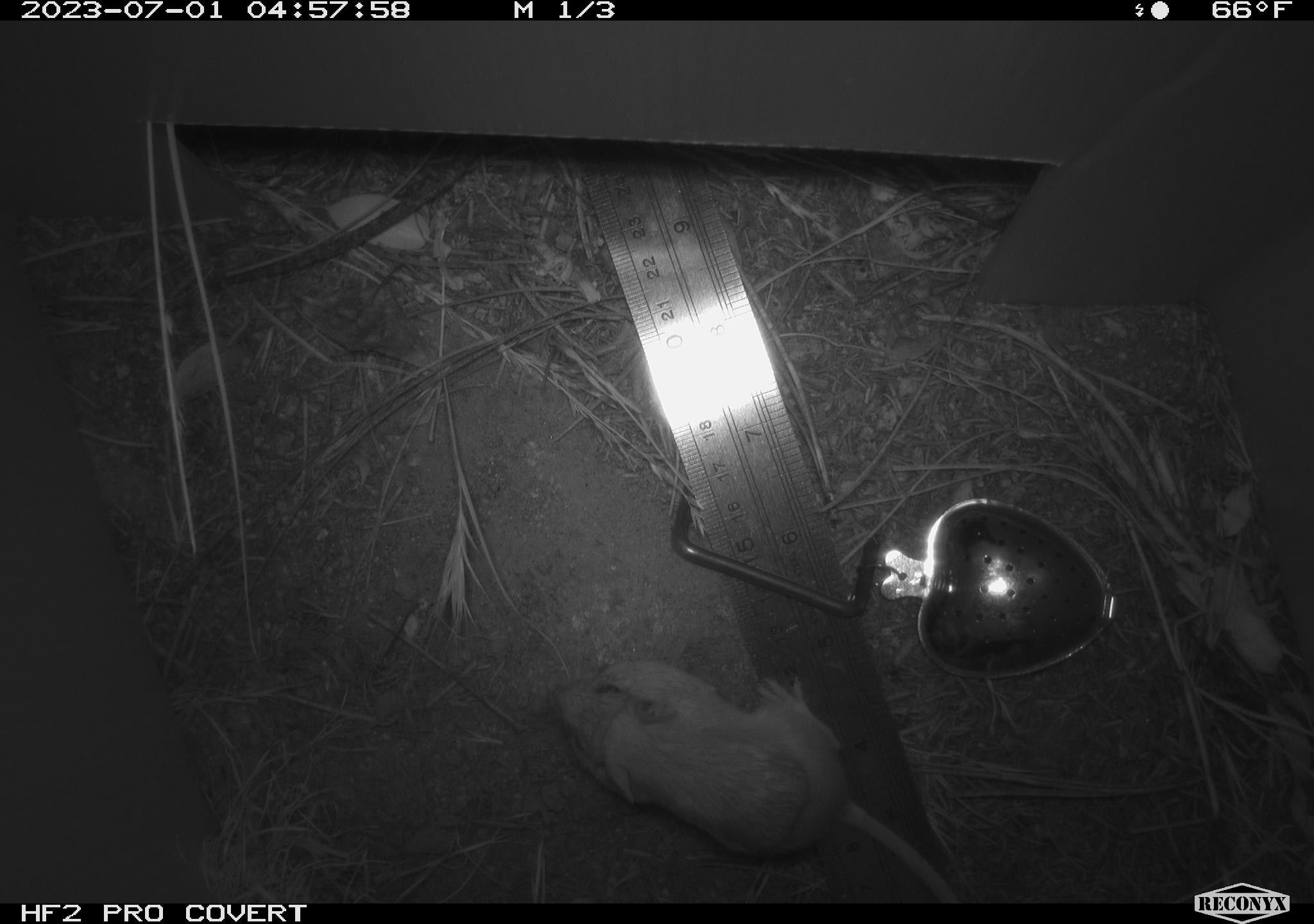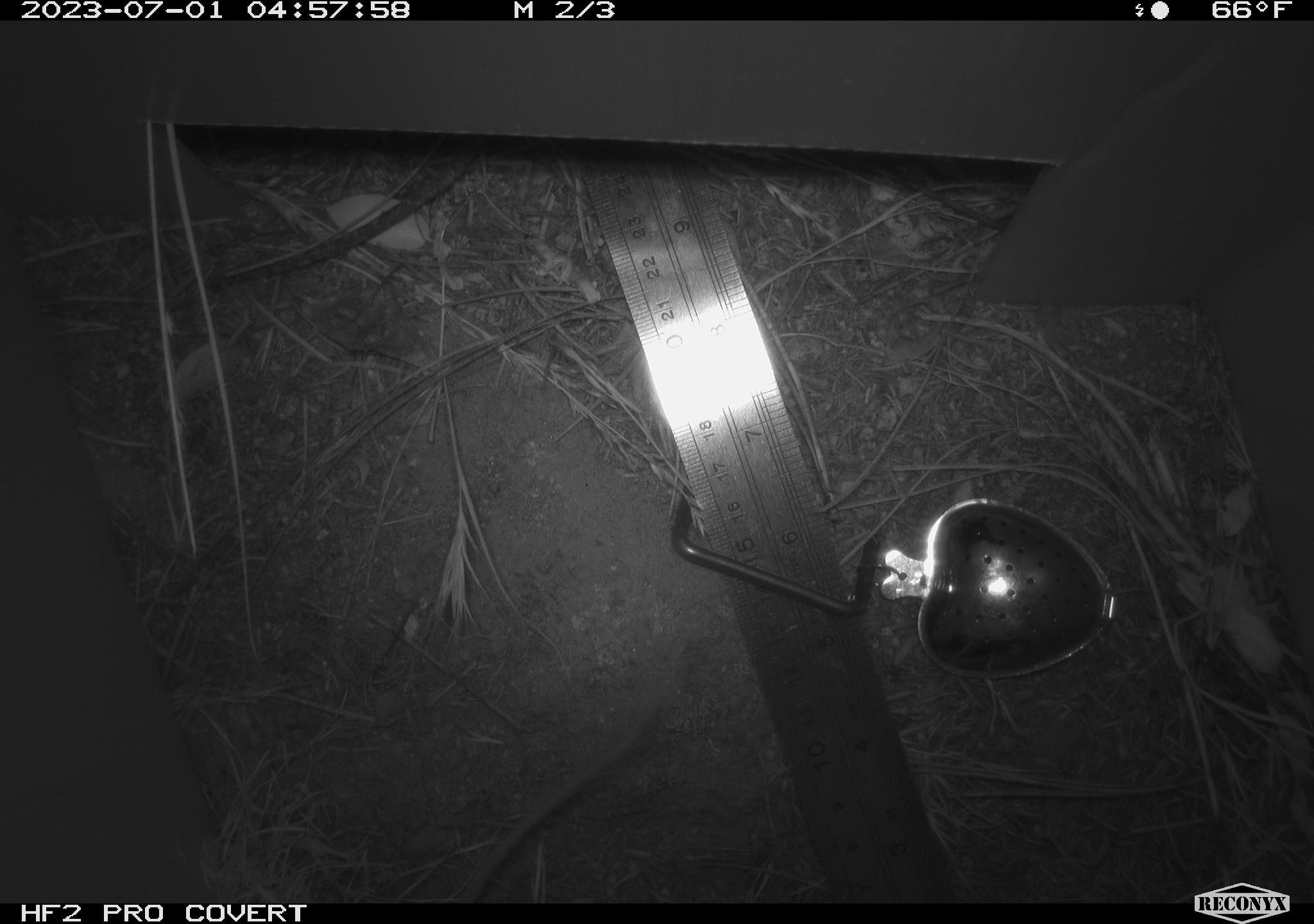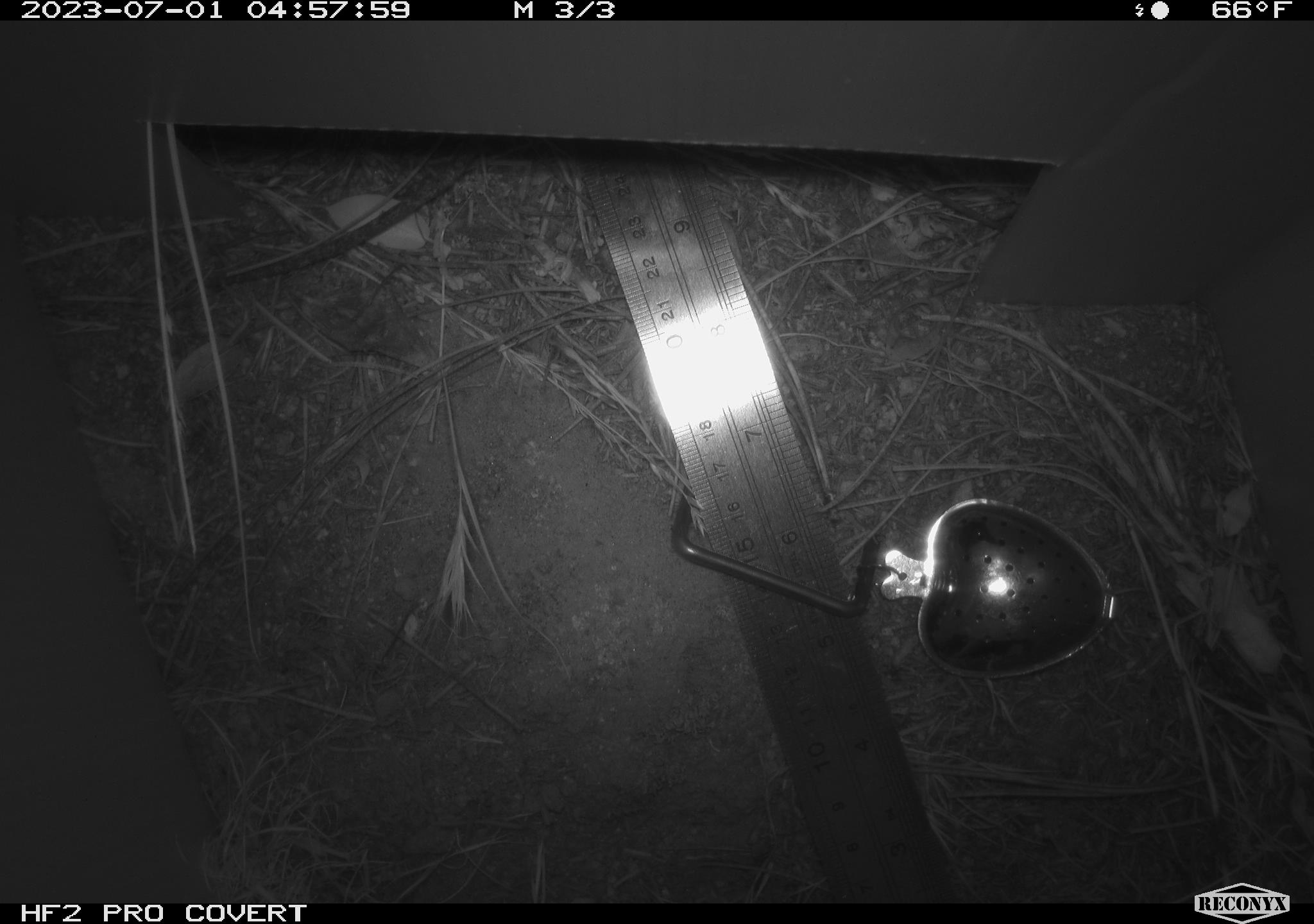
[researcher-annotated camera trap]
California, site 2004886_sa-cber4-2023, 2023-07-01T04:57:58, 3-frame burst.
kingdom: Animalia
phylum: Chordata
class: Mammalia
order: Rodentia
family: Heteromyidae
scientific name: Heteromyidae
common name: kangaroo rats and pocket mice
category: heteromyidae family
Heteromyidae family (kangaroo rats and pocket mice) (Heteromyidae).